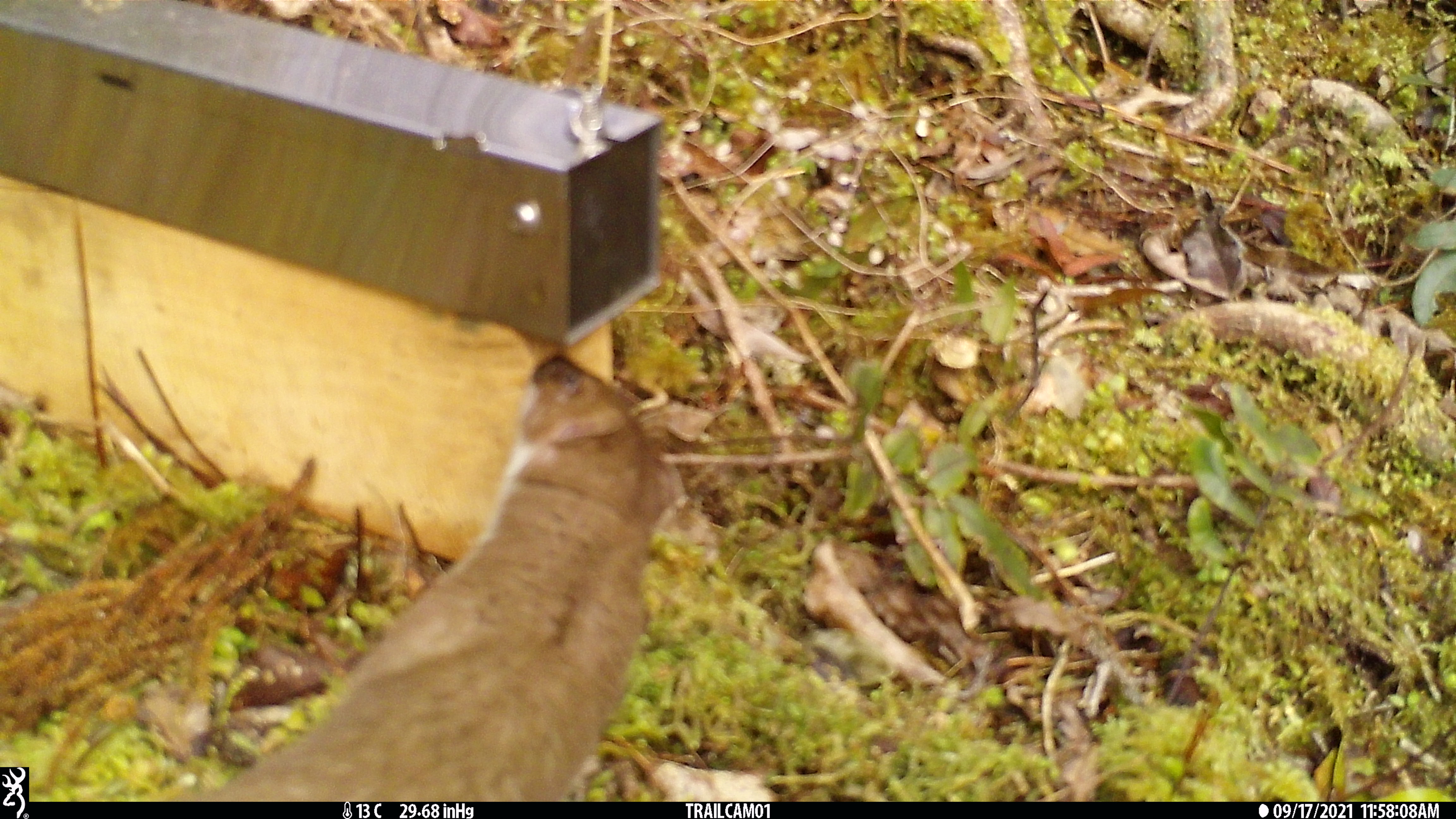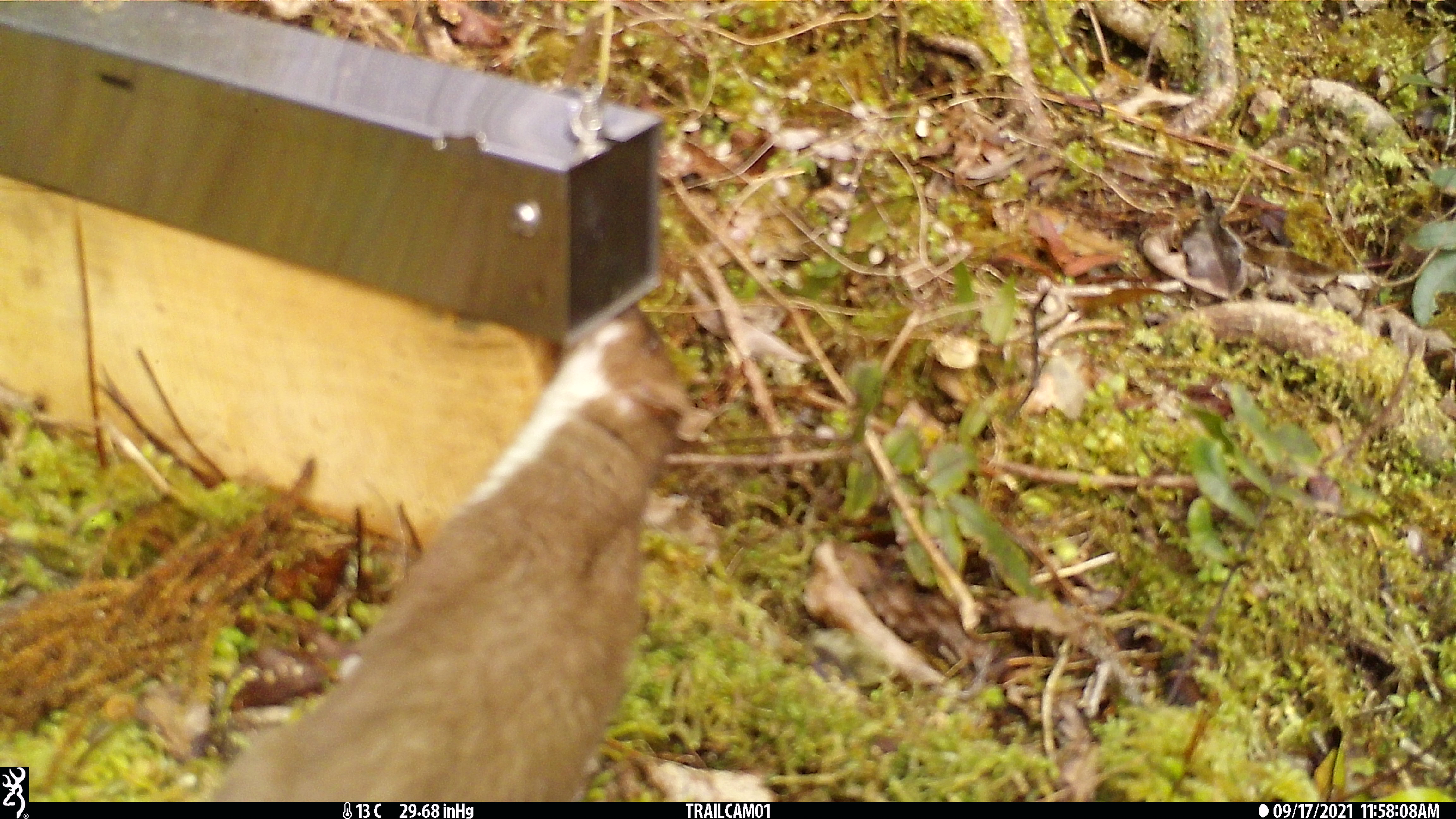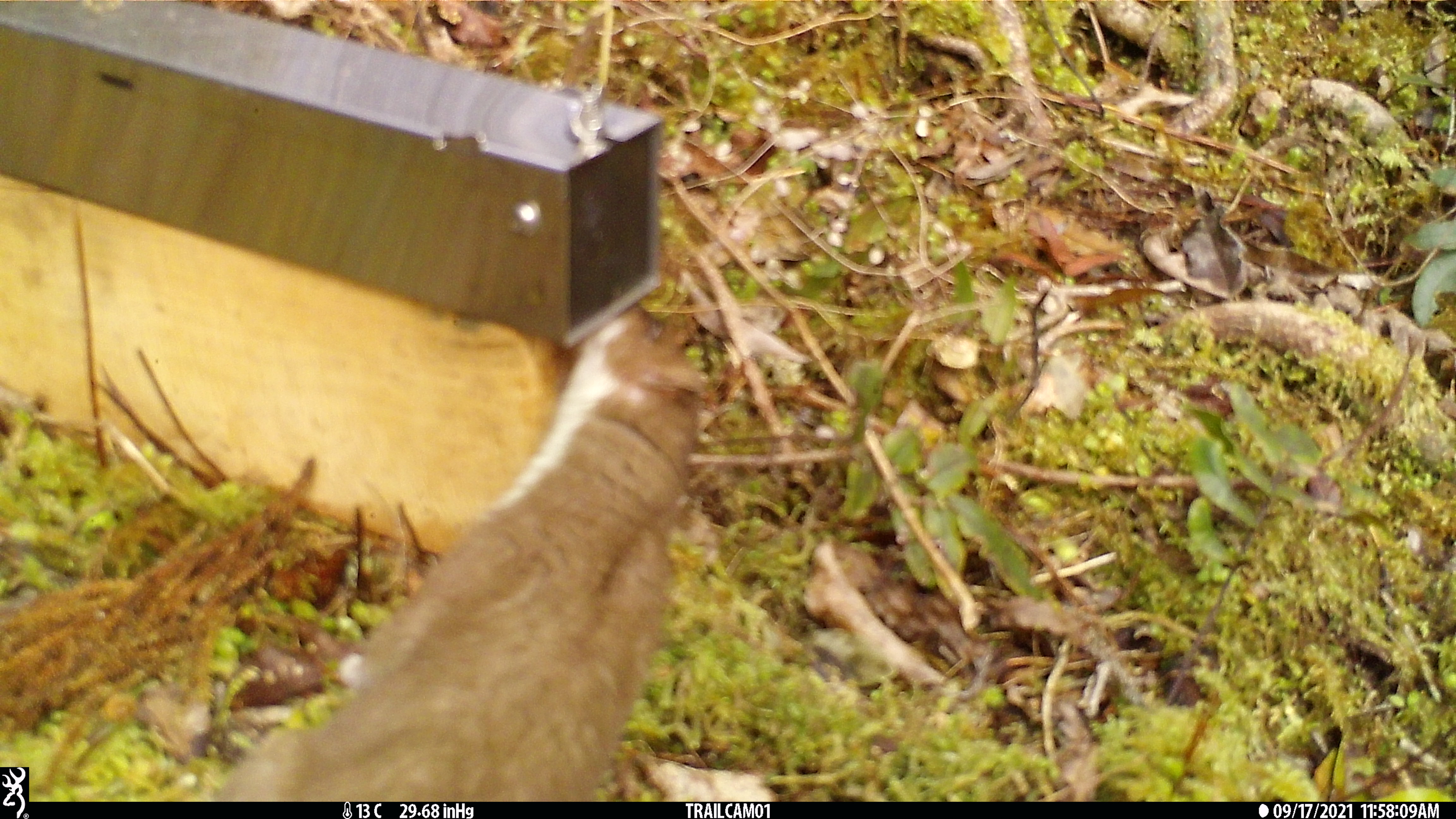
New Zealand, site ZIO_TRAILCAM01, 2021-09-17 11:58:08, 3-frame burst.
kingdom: Animalia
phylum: Chordata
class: Mammalia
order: Carnivora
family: Mustelidae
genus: Mustela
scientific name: Mustela erminea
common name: stoat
Stoat (Mustela erminea).